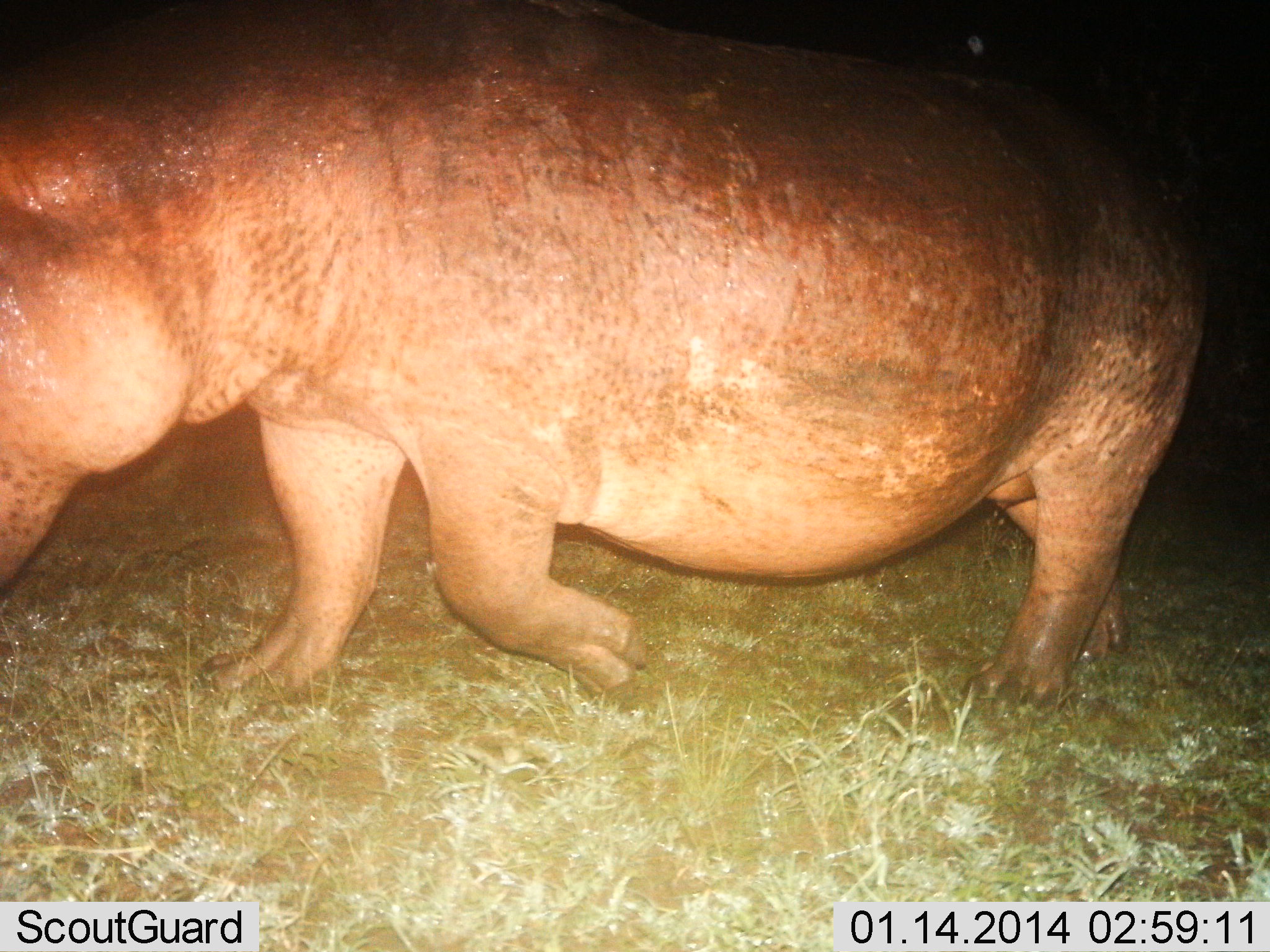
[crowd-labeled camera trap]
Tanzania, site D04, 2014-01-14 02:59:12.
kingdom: Animalia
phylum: Chordata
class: Mammalia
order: Artiodactyla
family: Hippopotamidae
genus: Hippopotamus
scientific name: Hippopotamus amphibius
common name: hippopotamus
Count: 1.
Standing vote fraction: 14%.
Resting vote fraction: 0%.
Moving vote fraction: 85%.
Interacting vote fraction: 0%.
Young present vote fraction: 0%.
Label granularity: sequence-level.